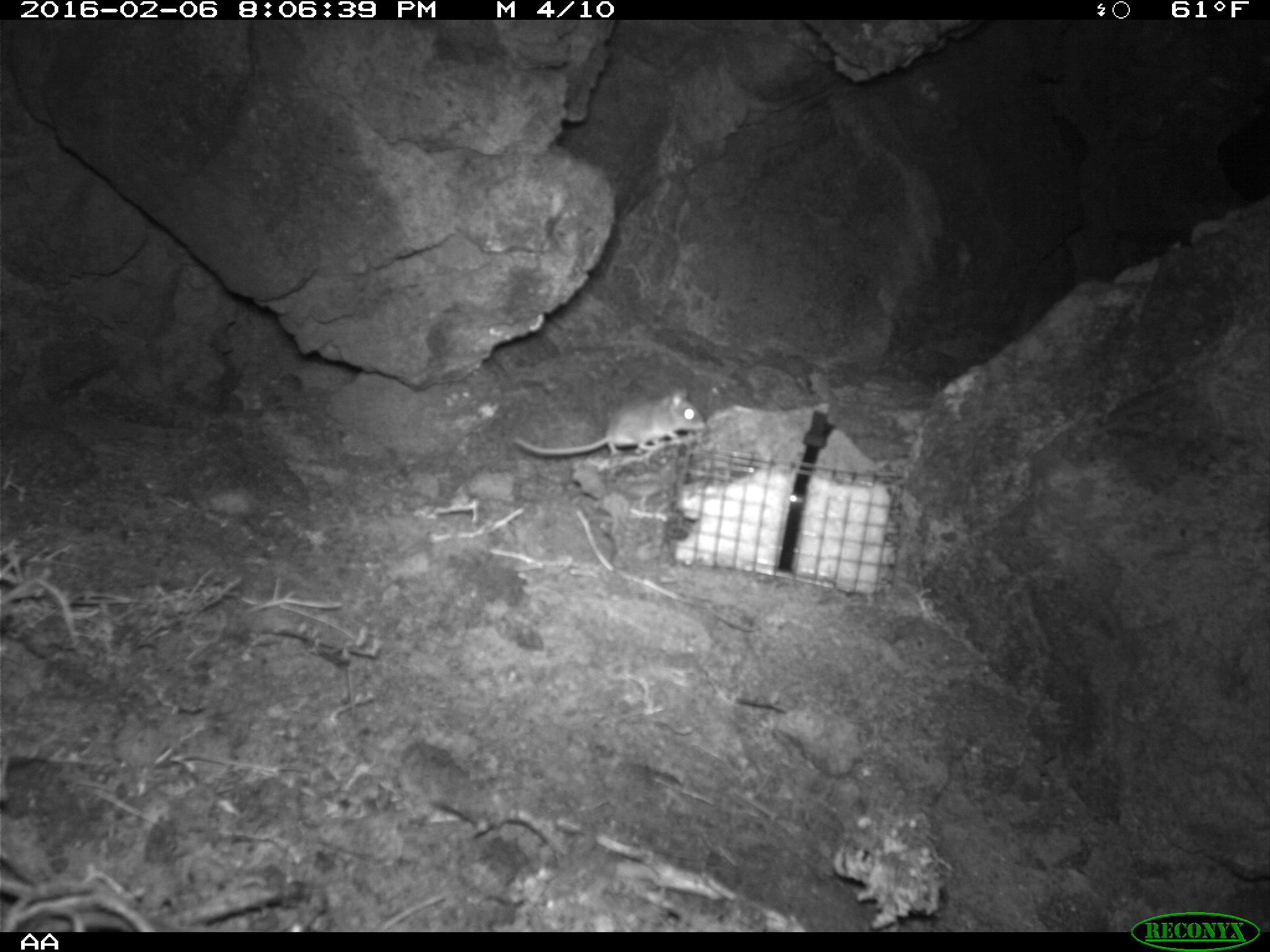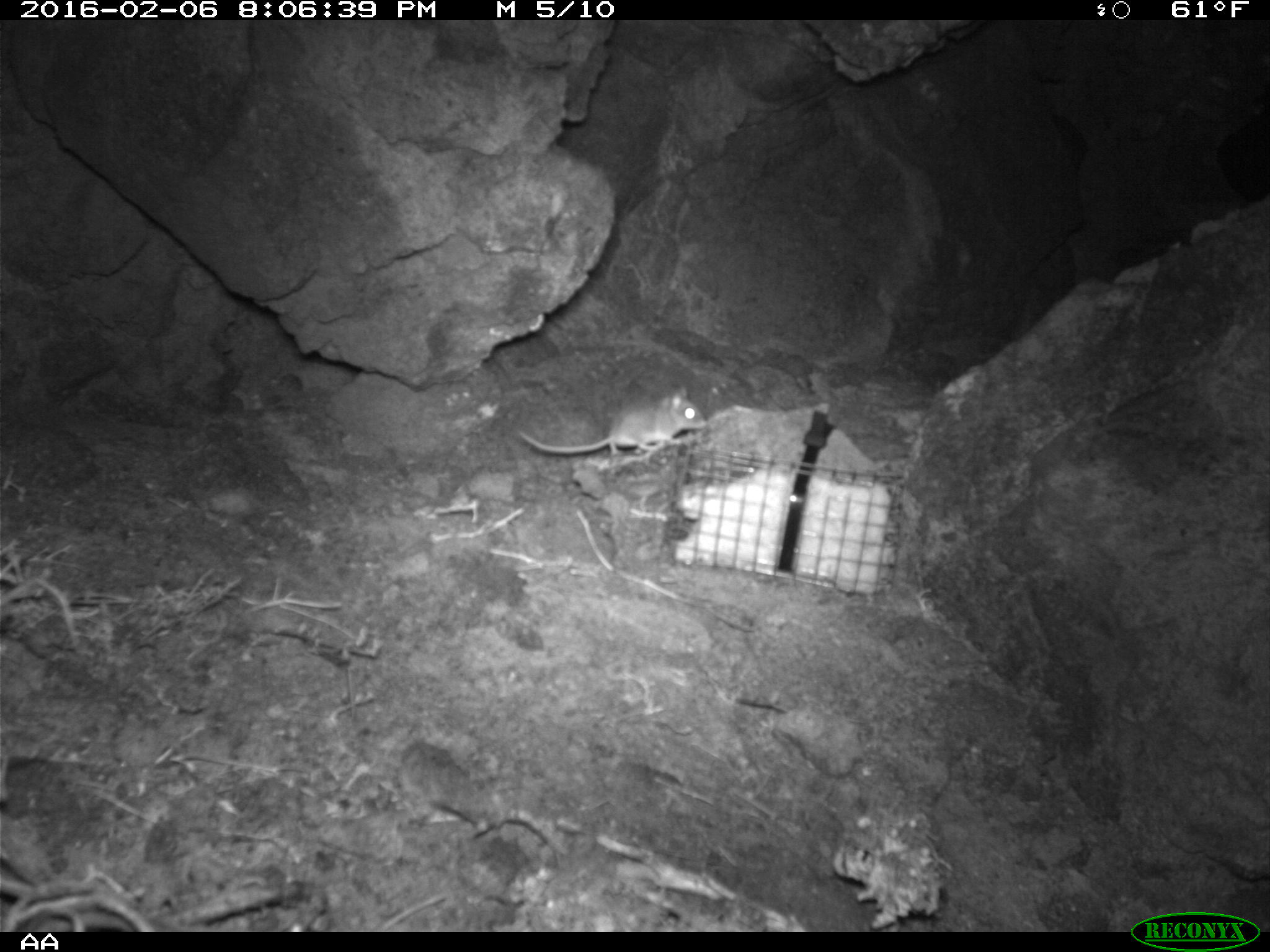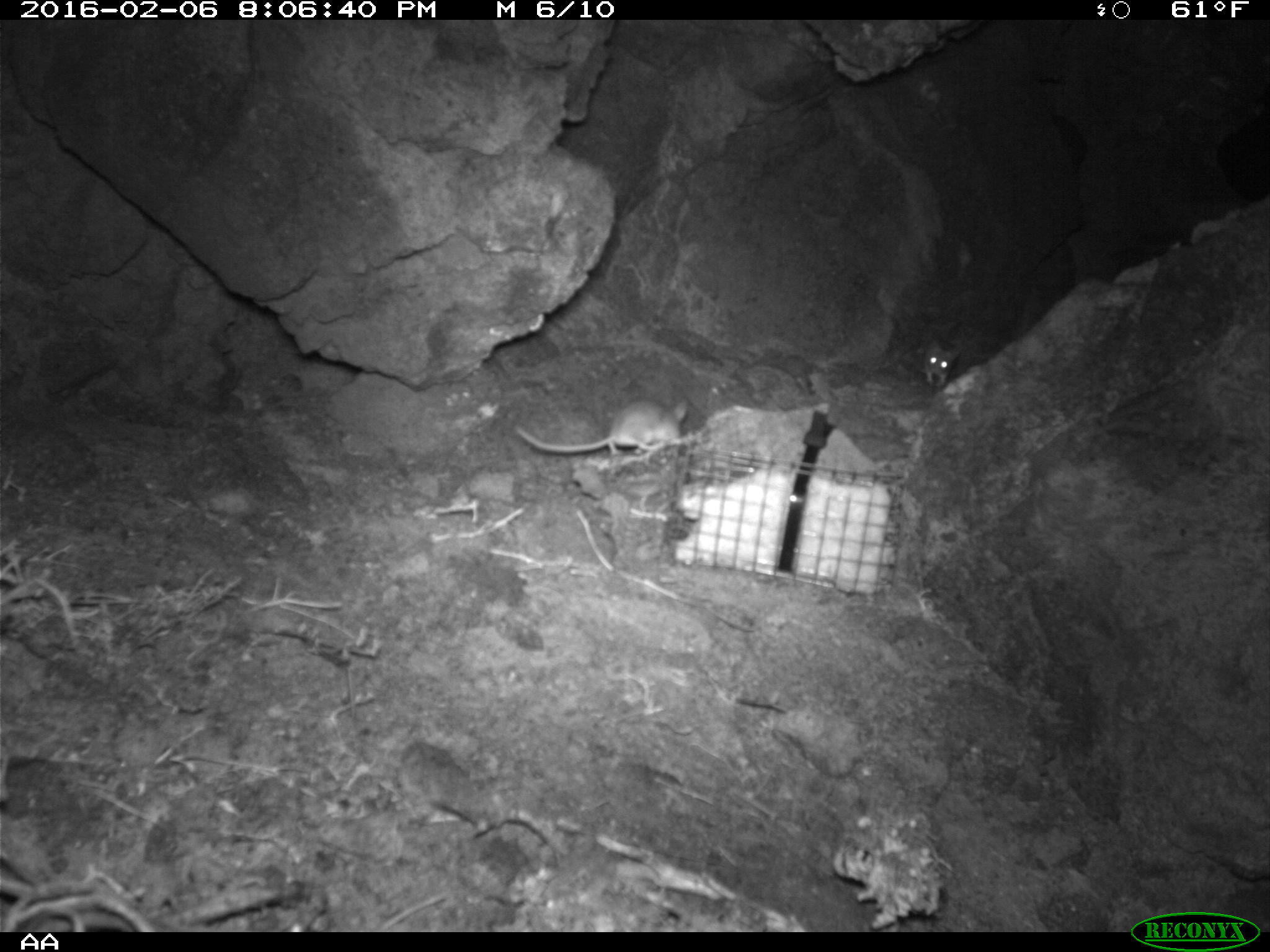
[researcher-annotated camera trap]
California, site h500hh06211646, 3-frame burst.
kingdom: Animalia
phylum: Chordata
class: Mammalia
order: Rodentia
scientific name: Rodentia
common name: rodent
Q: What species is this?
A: Rodent (Rodentia).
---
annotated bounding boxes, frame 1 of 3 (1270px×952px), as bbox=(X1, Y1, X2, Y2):
rodent: bbox=(513, 384, 704, 456)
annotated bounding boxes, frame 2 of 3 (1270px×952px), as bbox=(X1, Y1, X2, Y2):
rodent: bbox=(518, 385, 707, 456)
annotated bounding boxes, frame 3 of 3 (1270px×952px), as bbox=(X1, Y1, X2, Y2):
rodent: bbox=(515, 394, 690, 469); bbox=(921, 339, 962, 387)